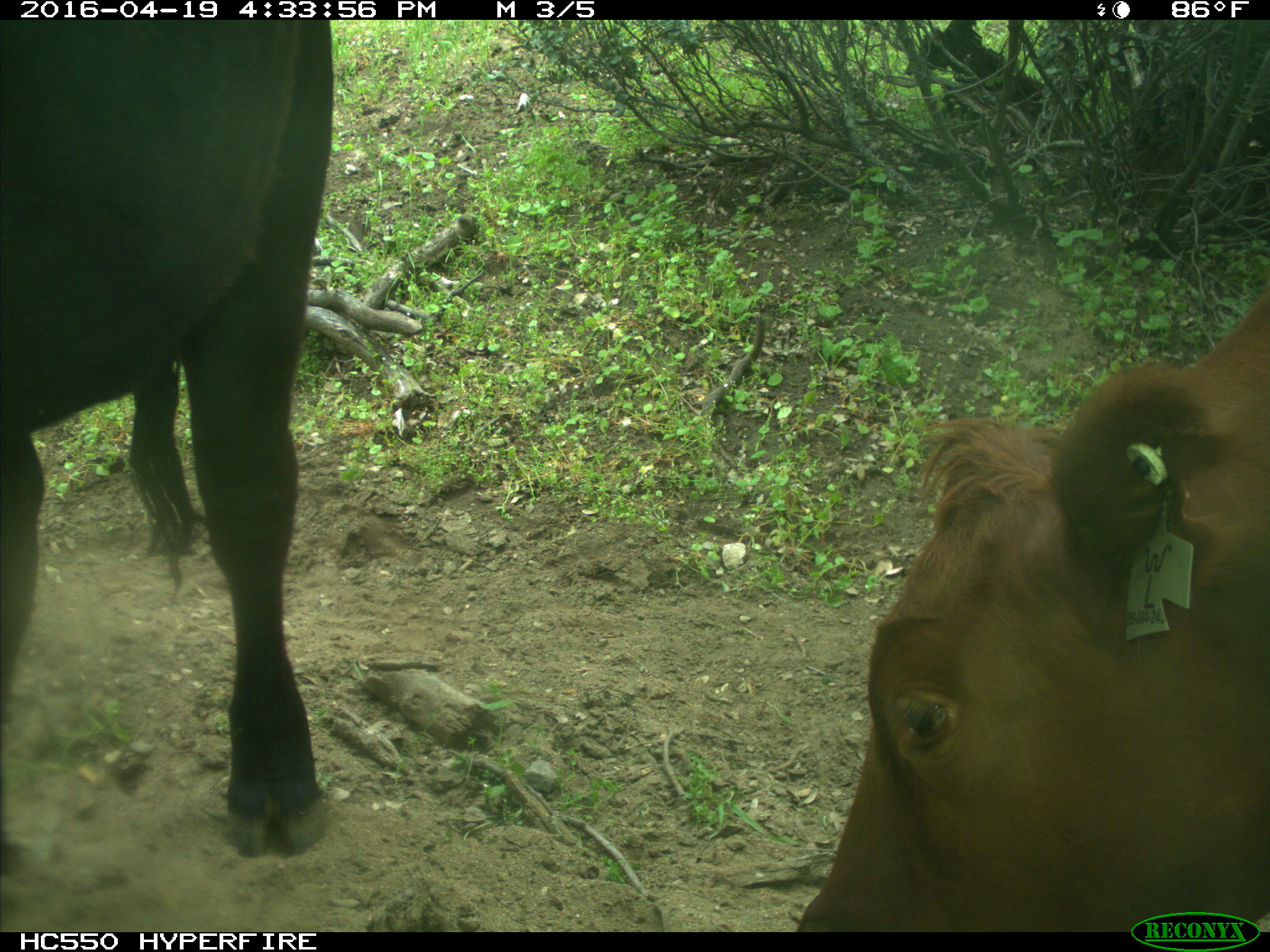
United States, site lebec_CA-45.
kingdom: Animalia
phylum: Chordata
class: Mammalia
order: Artiodactyla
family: Bovidae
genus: Bos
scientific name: Bos taurus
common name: domestic cow